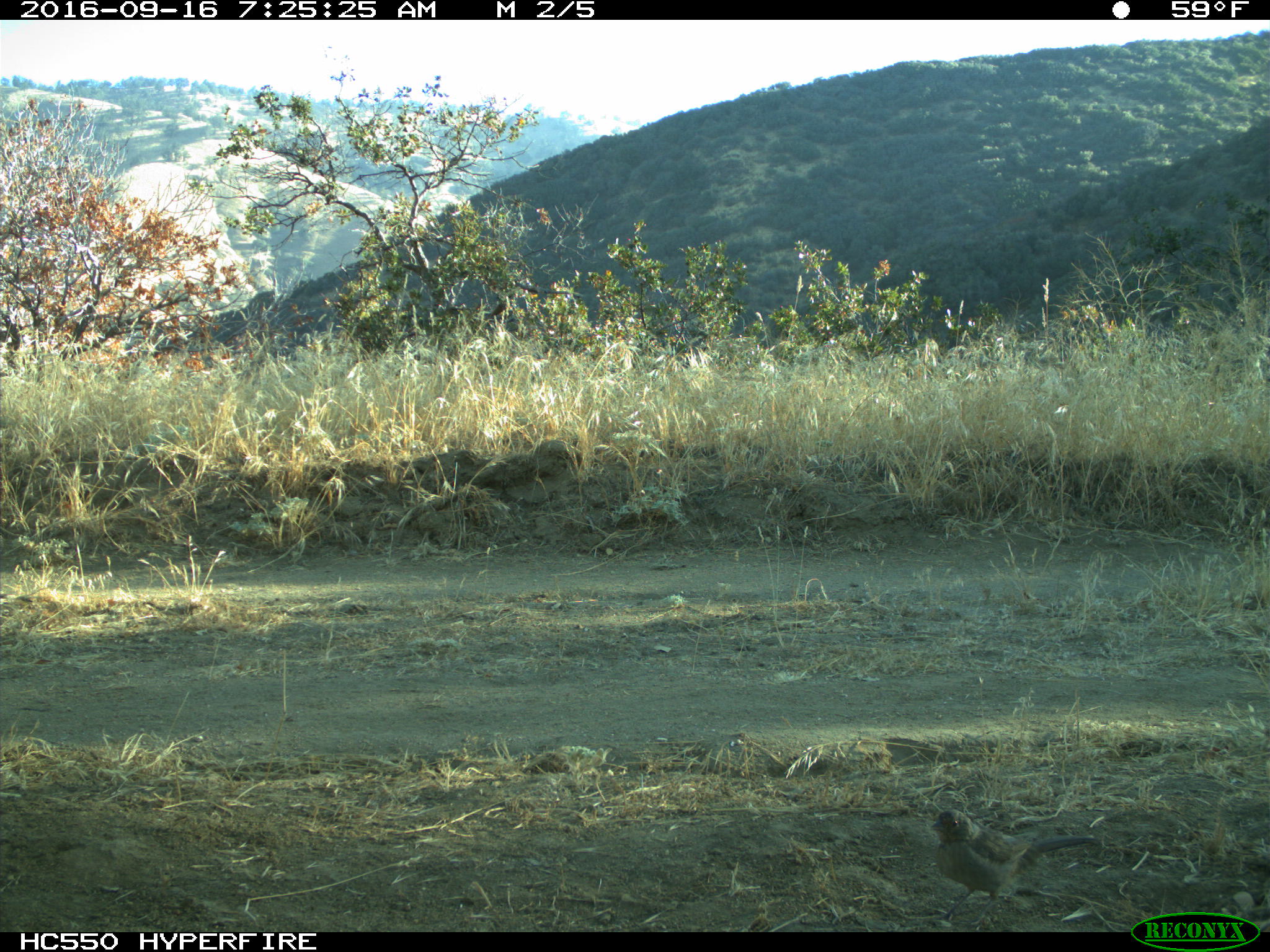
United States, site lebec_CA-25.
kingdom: Animalia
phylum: Chordata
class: Aves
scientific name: Aves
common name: birds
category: unidentified bird